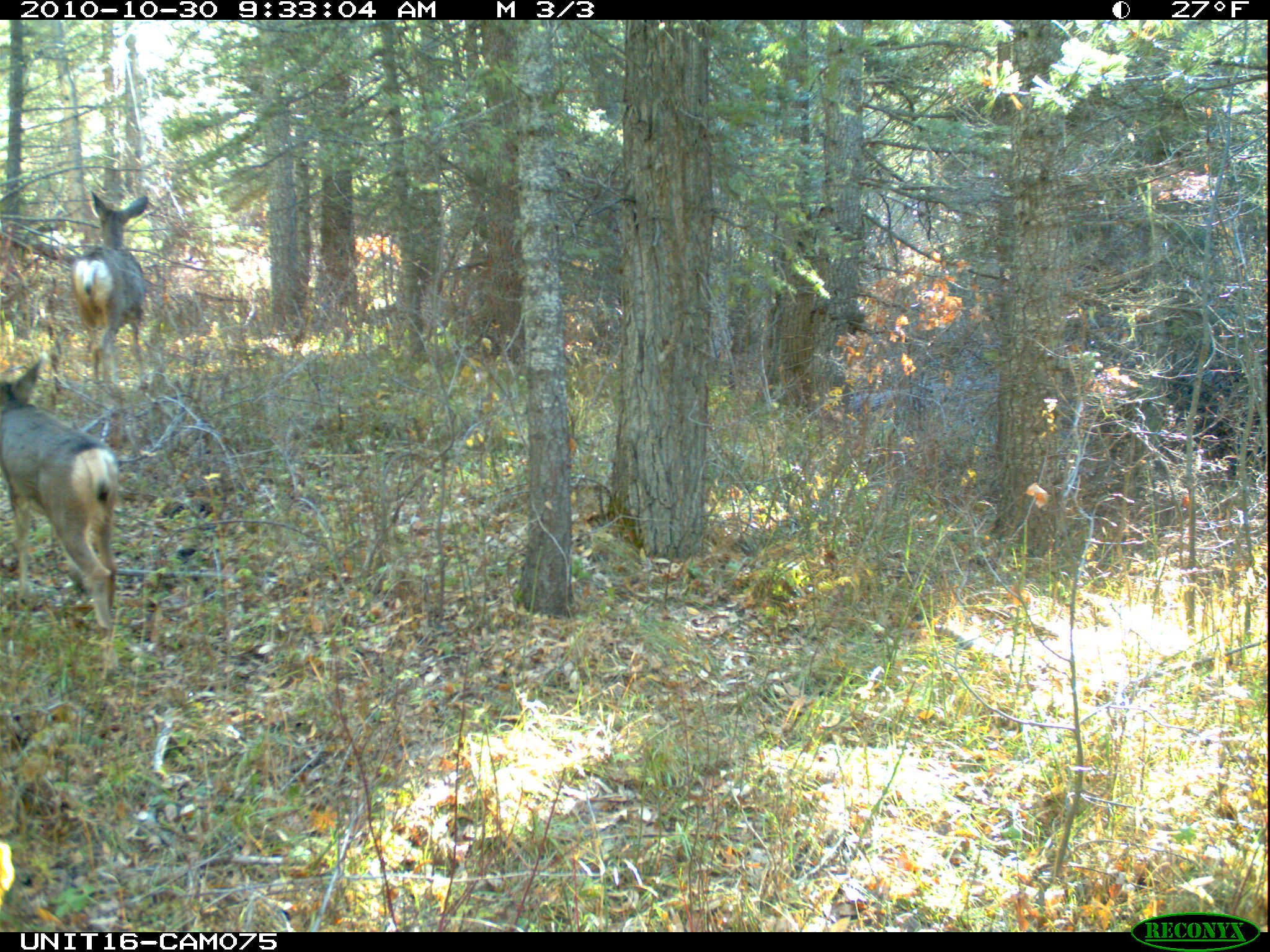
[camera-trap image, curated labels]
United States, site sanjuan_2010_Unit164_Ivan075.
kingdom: Animalia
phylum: Chordata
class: Mammalia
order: Artiodactyla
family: Cervidae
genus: Odocoileus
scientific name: Odocoileus hemionus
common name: mule deer